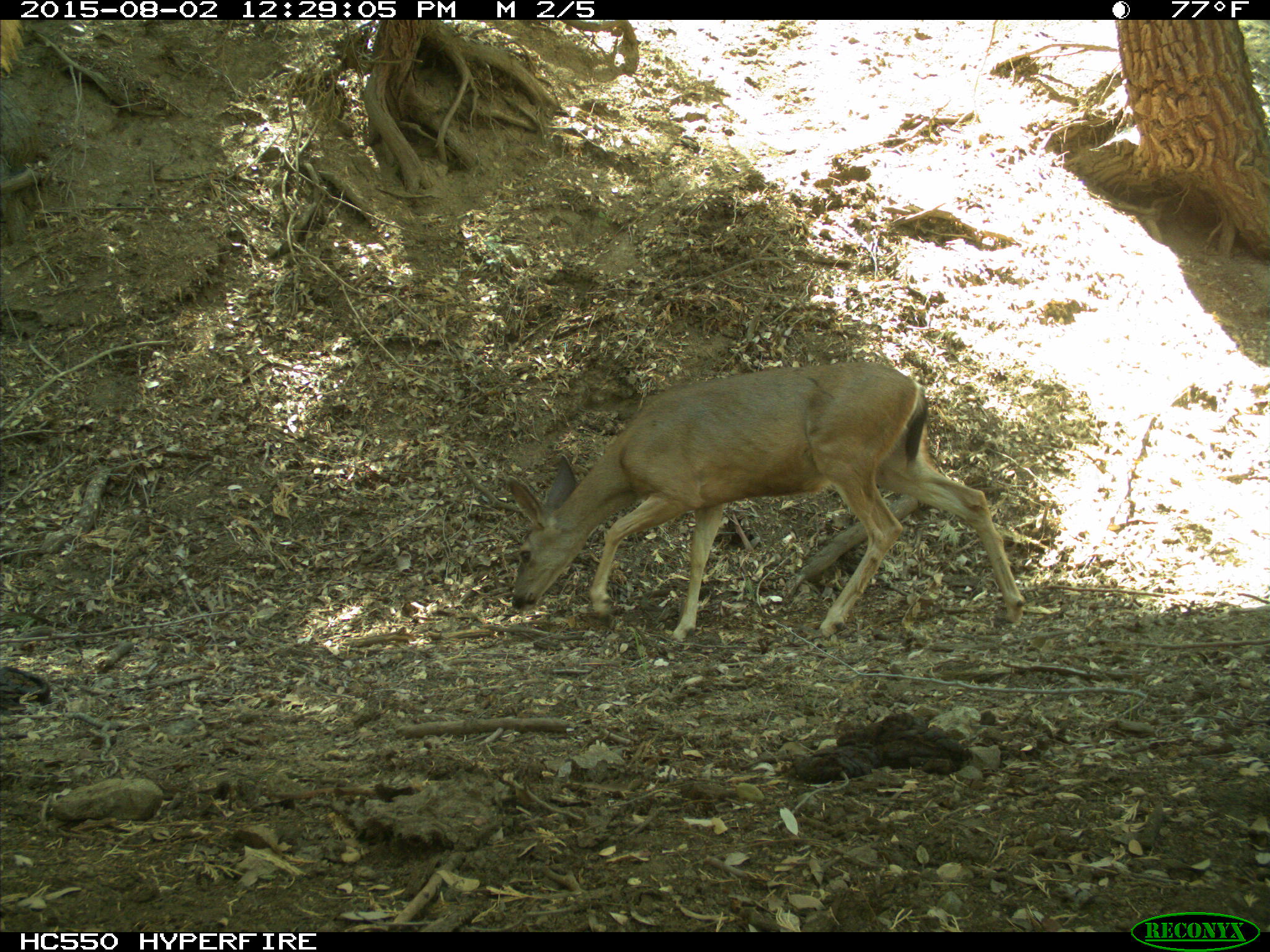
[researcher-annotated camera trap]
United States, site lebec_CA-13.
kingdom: Animalia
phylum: Chordata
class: Mammalia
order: Artiodactyla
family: Cervidae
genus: Odocoileus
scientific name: Odocoileus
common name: deer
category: unidentified deer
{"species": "unidentified deer (deer) (Odocoileus)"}